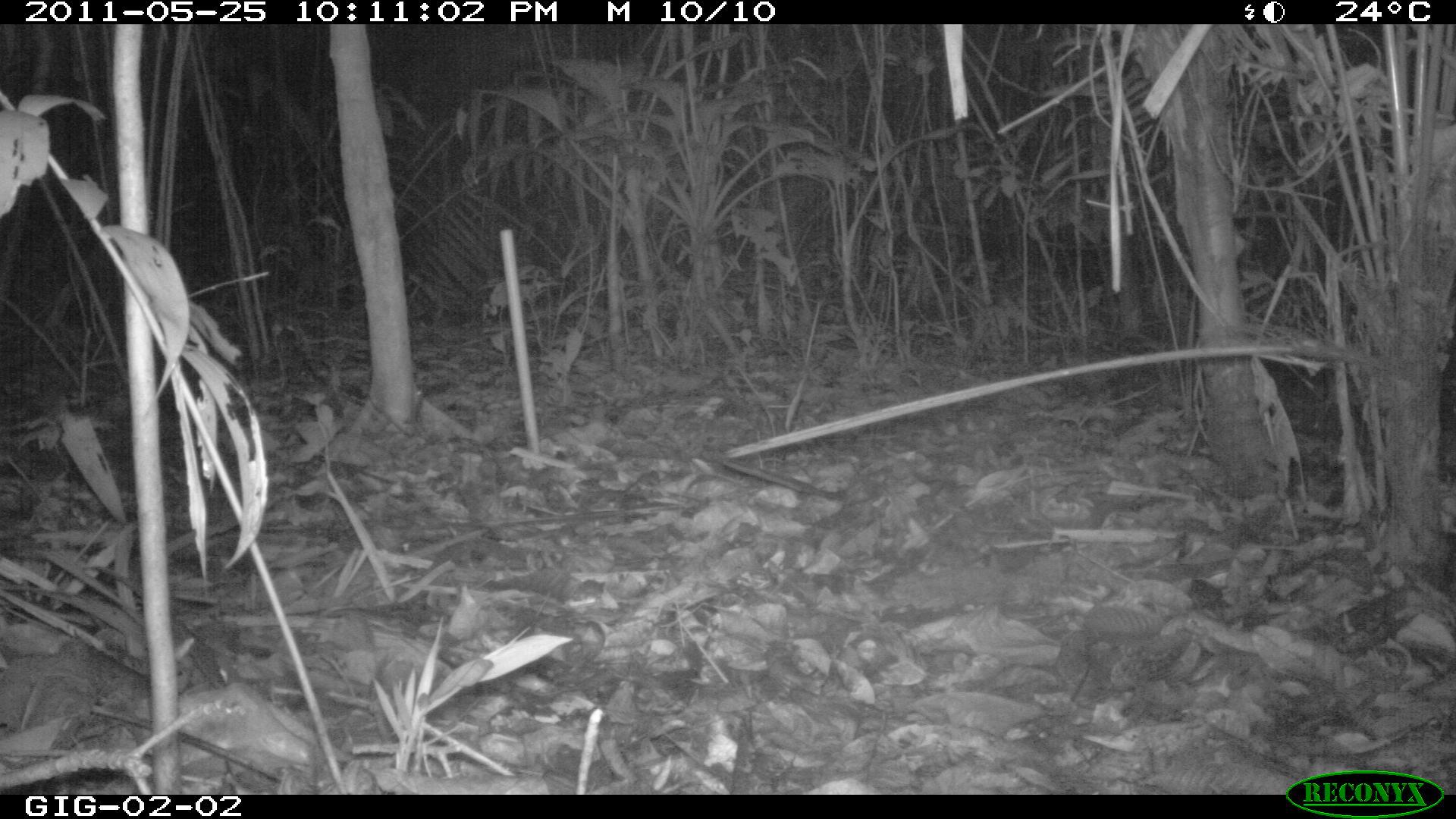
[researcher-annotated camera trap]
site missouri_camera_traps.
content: no animal present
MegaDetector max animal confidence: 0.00